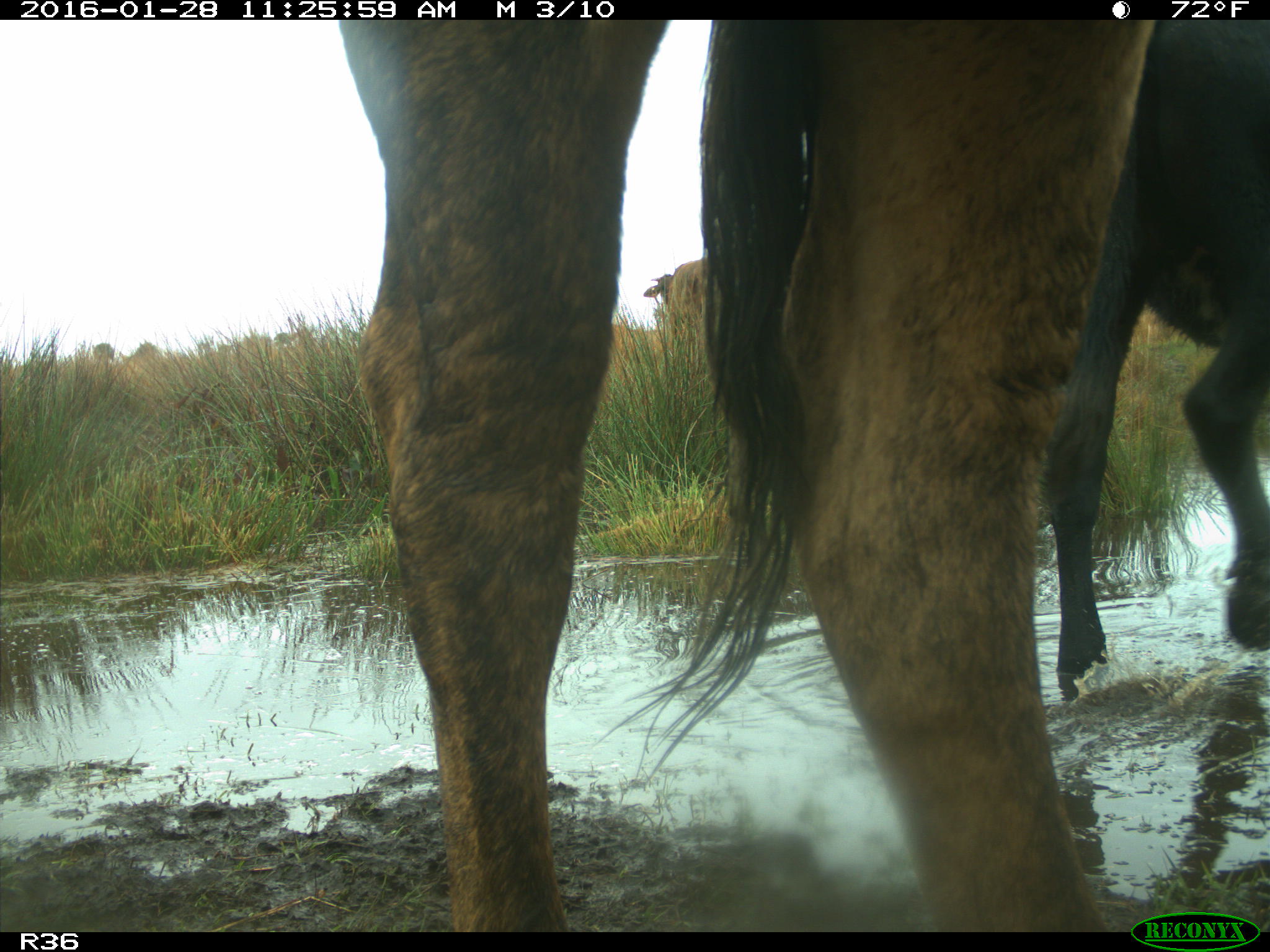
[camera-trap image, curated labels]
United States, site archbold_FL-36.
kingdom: Animalia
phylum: Chordata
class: Mammalia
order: Artiodactyla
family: Bovidae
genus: Bos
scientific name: Bos taurus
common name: domestic cow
Bos taurus (domestic cow).